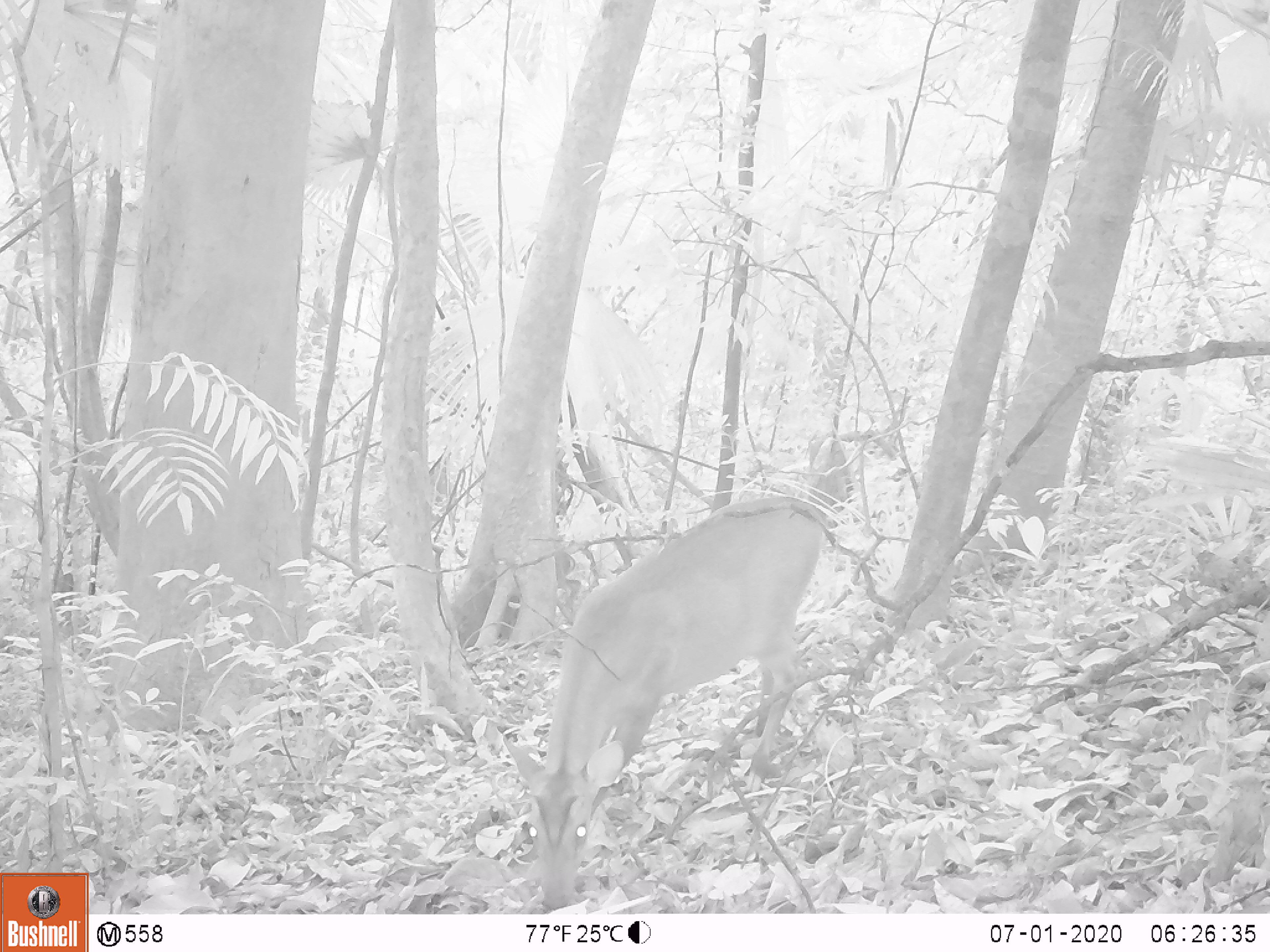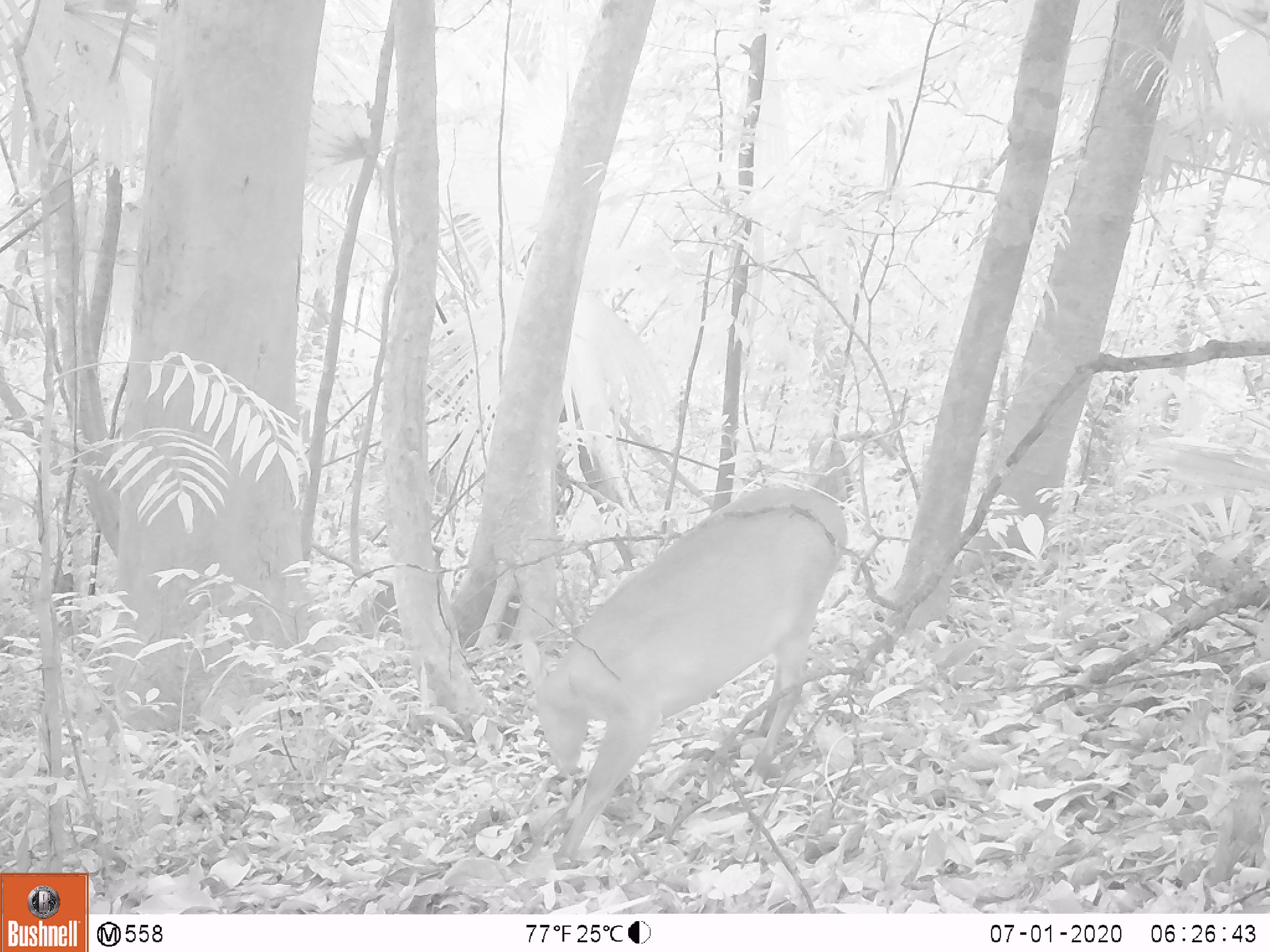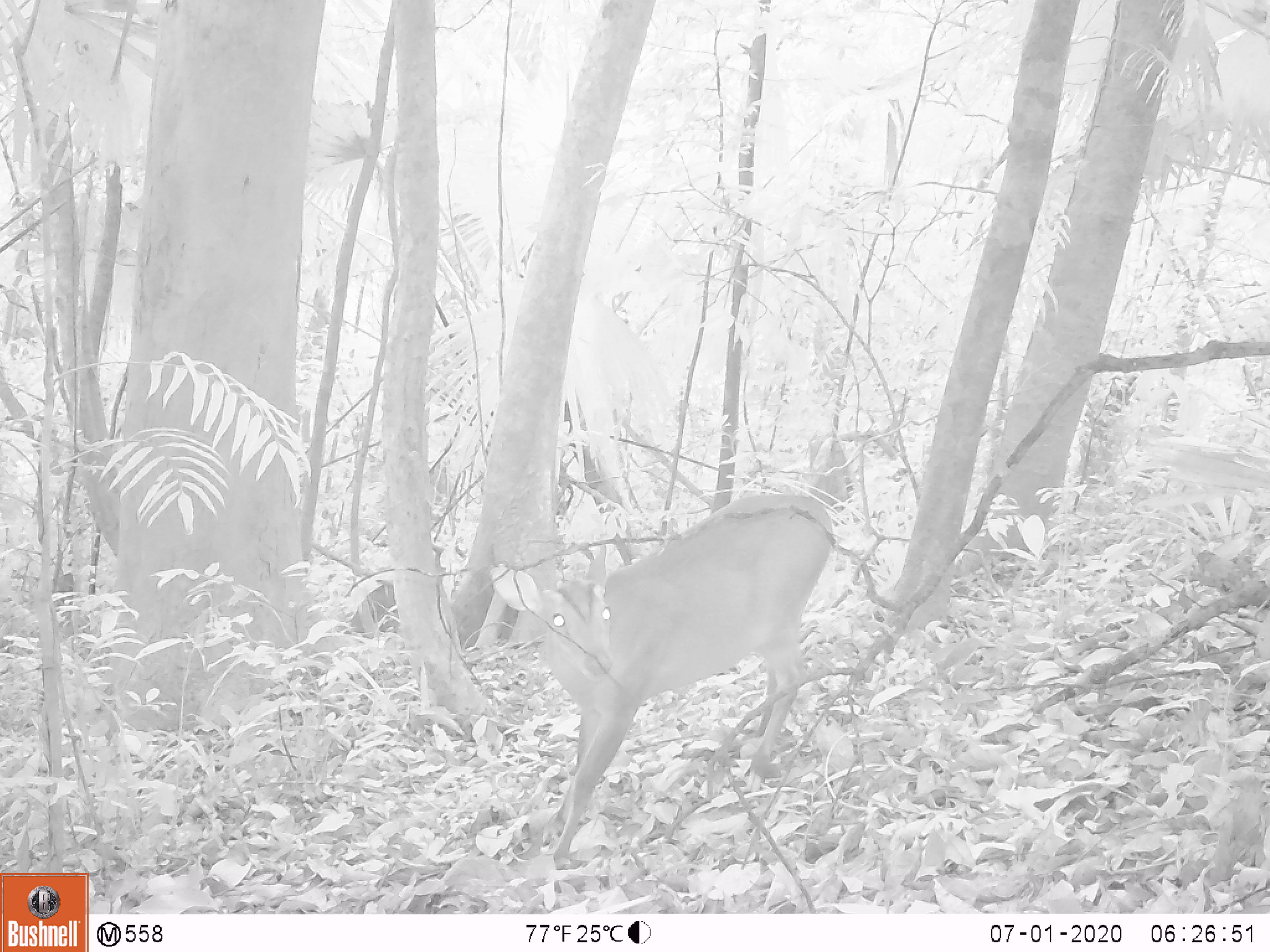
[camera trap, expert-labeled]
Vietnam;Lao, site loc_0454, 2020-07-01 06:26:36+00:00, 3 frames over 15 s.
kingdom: Animalia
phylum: Chordata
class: Mammalia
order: Artiodactyla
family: Cervidae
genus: Muntiacus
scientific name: Muntiacus vuquangensis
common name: large-antlered muntjac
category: large antlered muntjac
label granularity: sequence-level